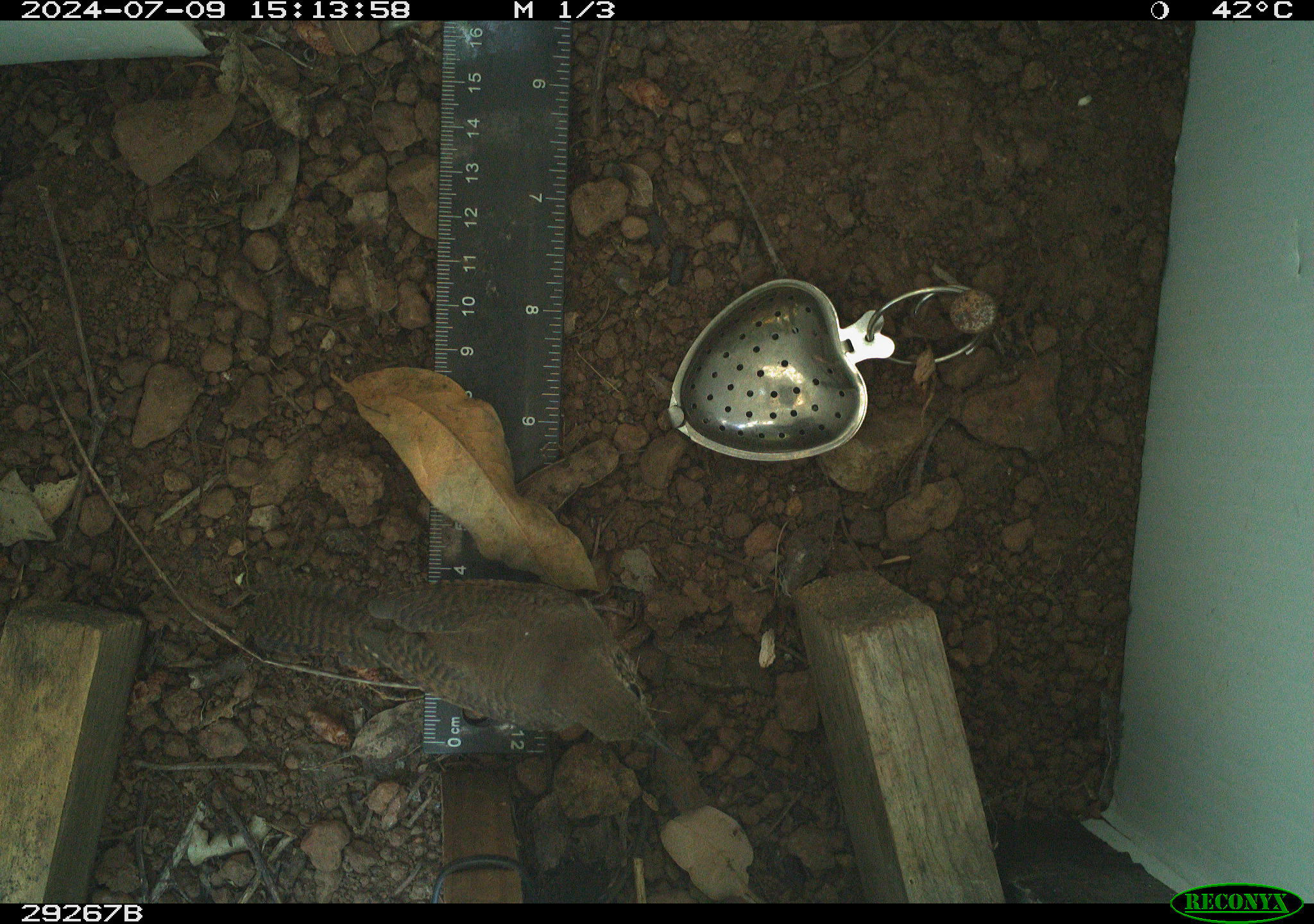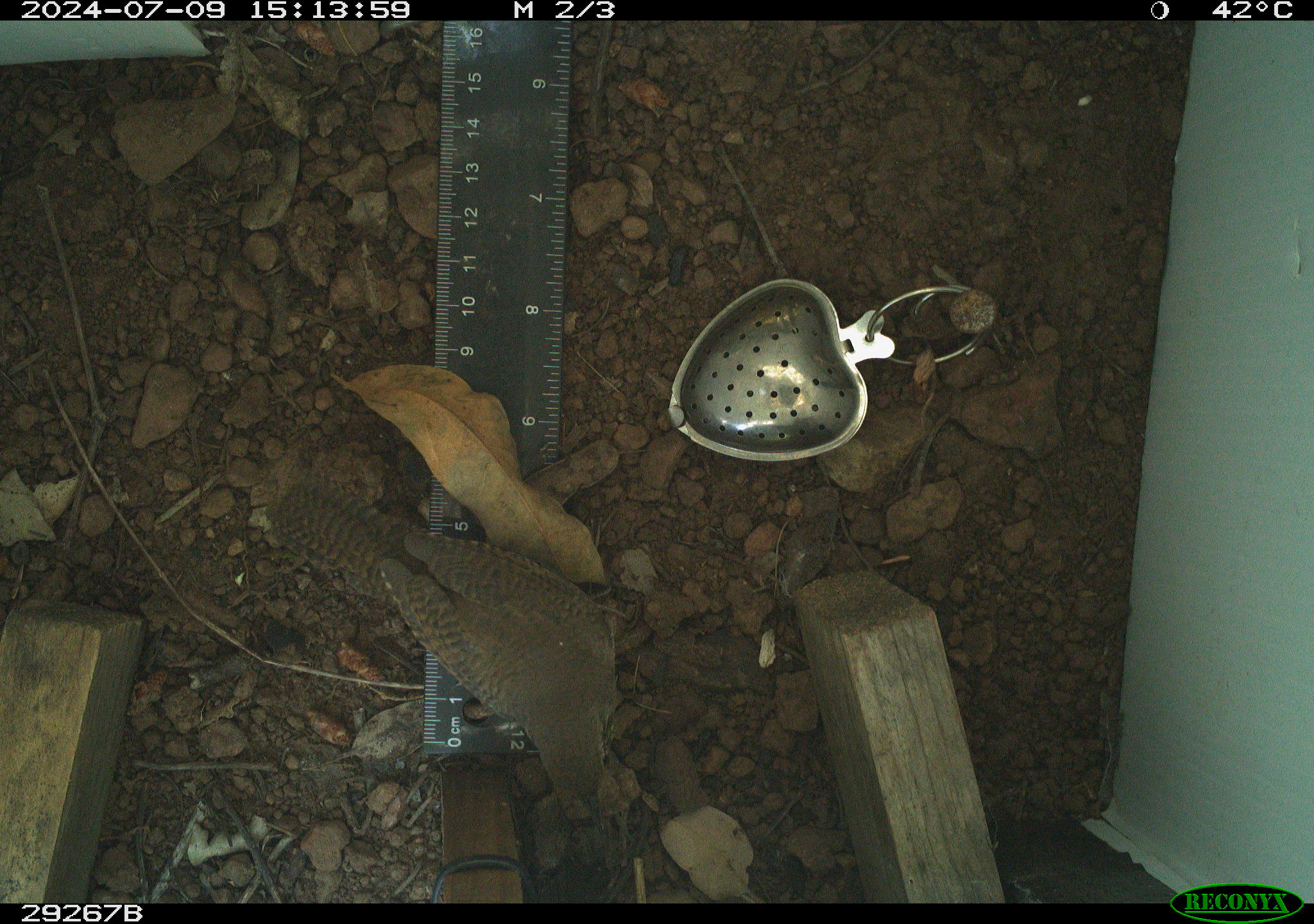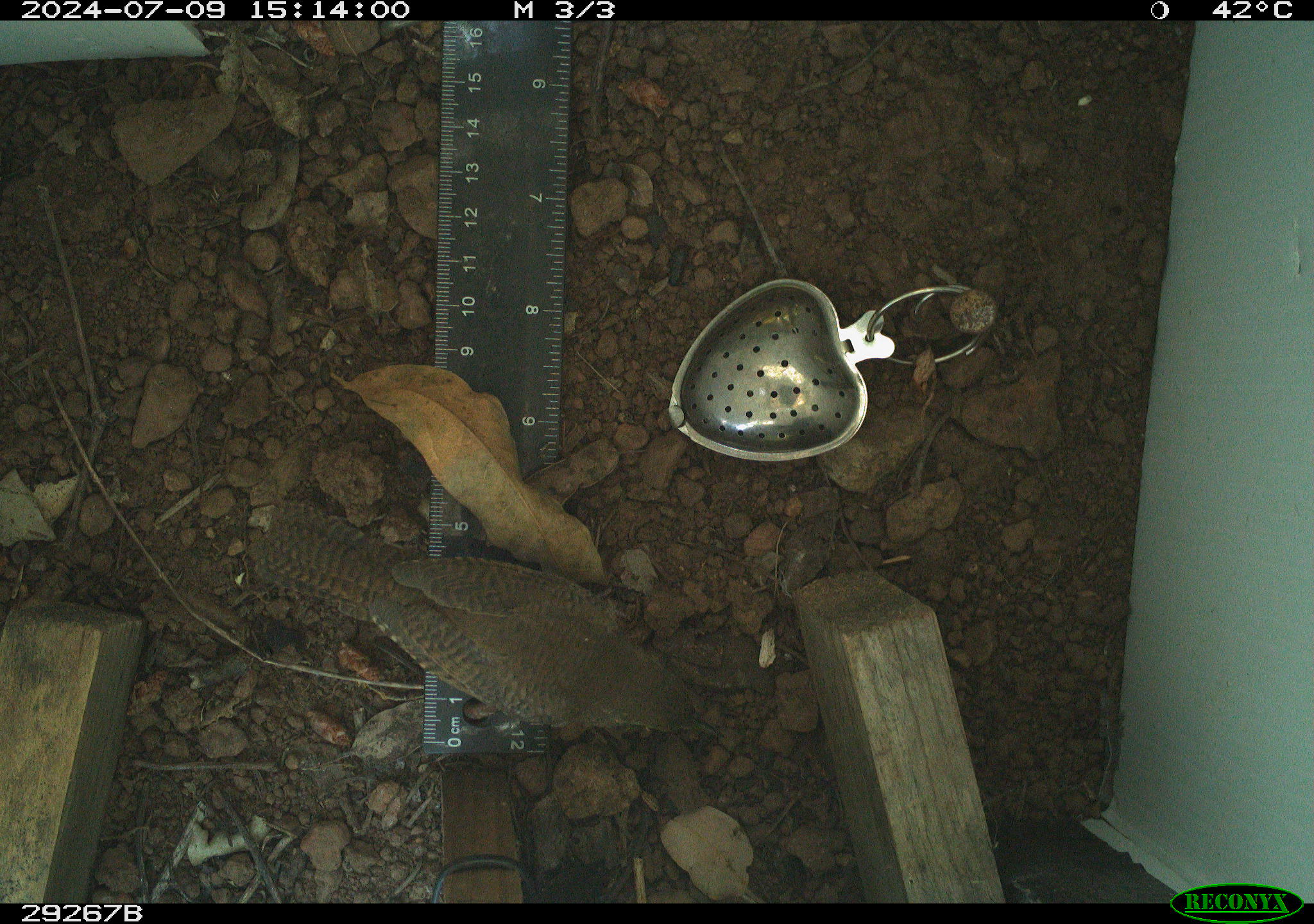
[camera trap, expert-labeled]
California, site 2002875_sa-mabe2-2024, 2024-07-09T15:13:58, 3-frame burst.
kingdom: Animalia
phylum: Chordata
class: Aves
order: Passeriformes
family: Troglodytidae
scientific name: Troglodytidae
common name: wren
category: troglodytidae family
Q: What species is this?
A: Troglodytidae family (wren) (Troglodytidae).